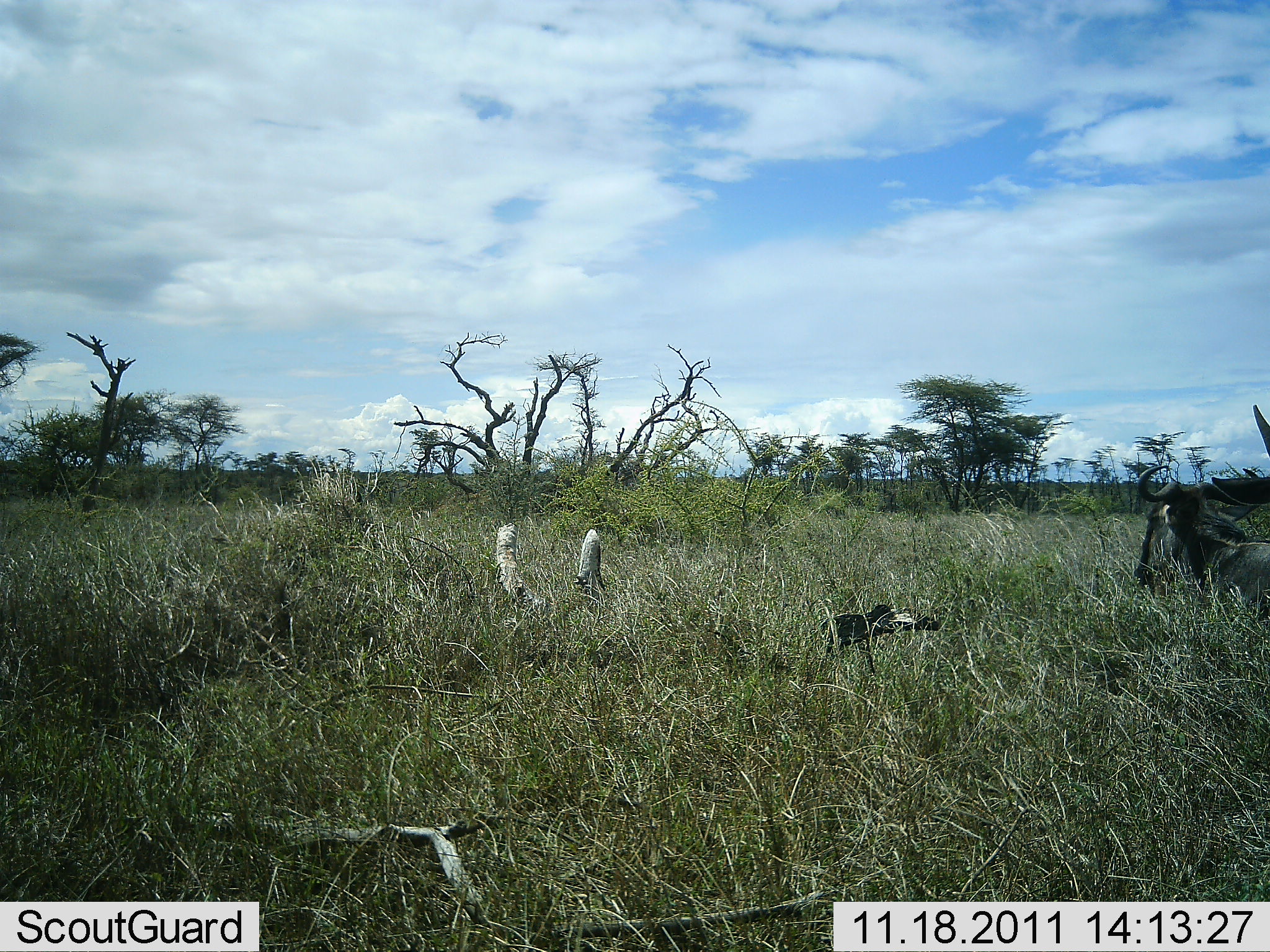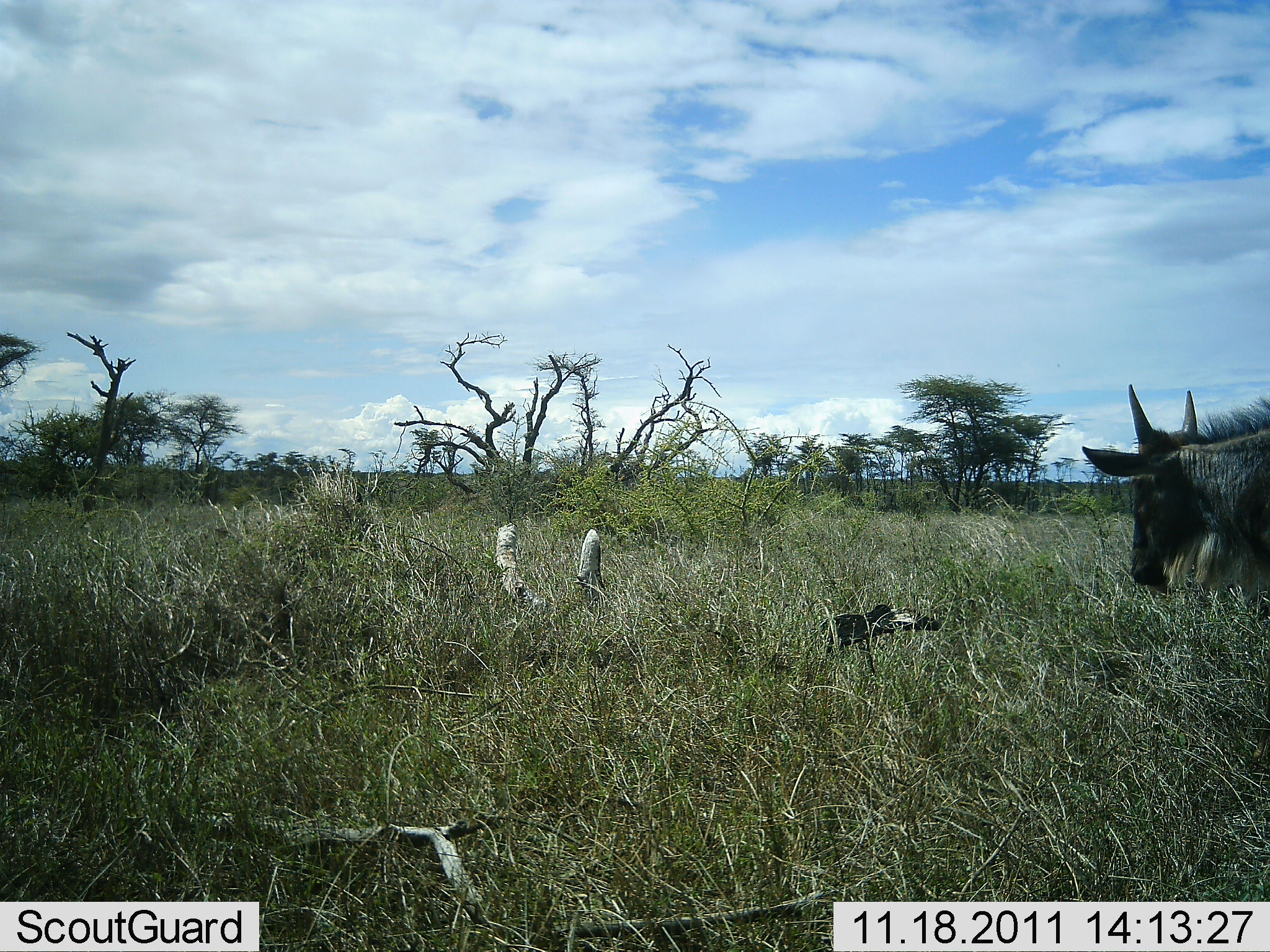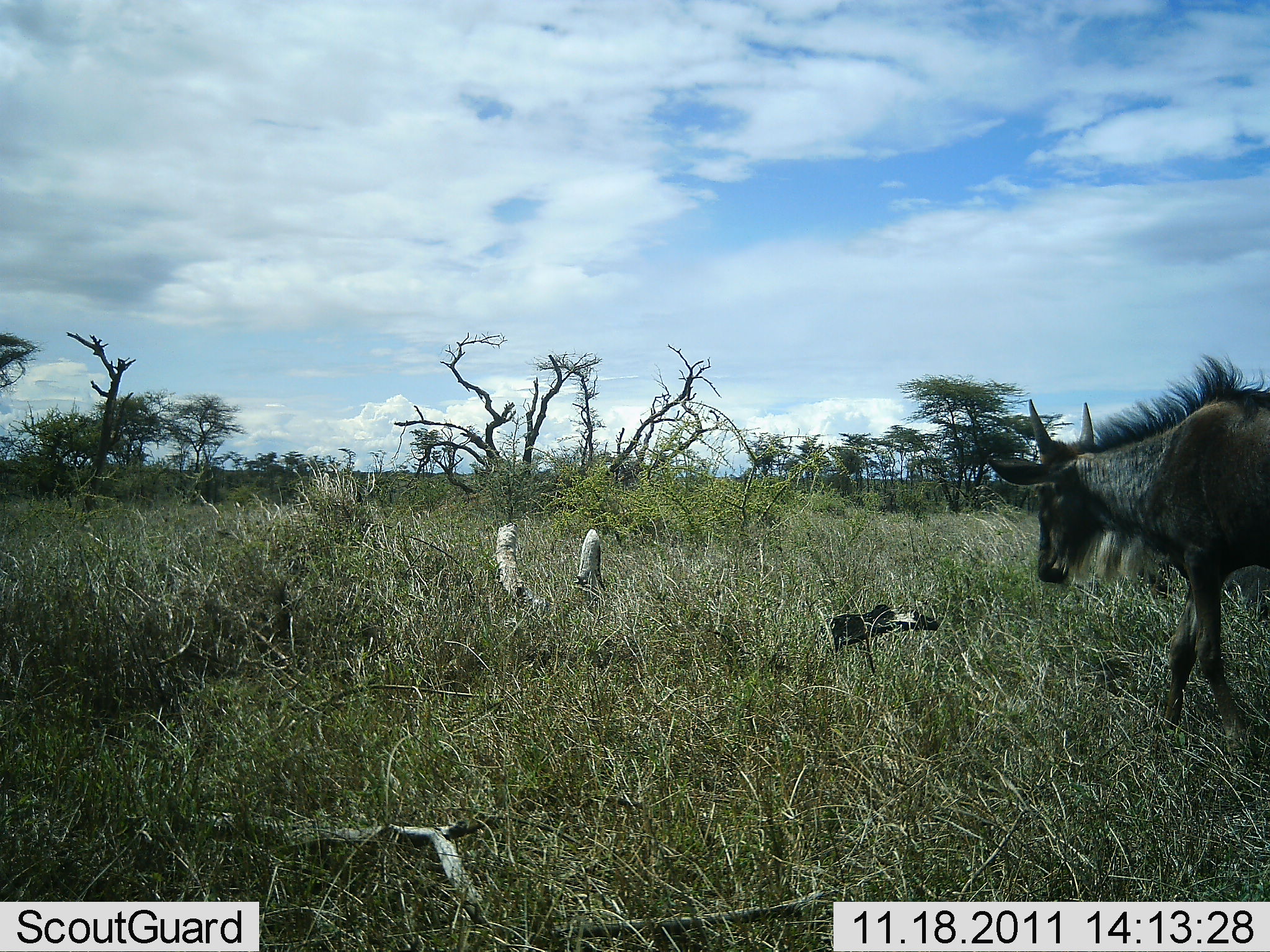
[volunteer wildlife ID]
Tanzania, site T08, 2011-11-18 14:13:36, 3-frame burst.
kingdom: Animalia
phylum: Chordata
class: Mammalia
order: Artiodactyla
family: Bovidae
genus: Connochaetes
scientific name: Connochaetes taurinus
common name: blue wildebeest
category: wildebeest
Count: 1.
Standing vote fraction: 0%.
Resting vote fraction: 25%.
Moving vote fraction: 92%.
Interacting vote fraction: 0%.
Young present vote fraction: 8%.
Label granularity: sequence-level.